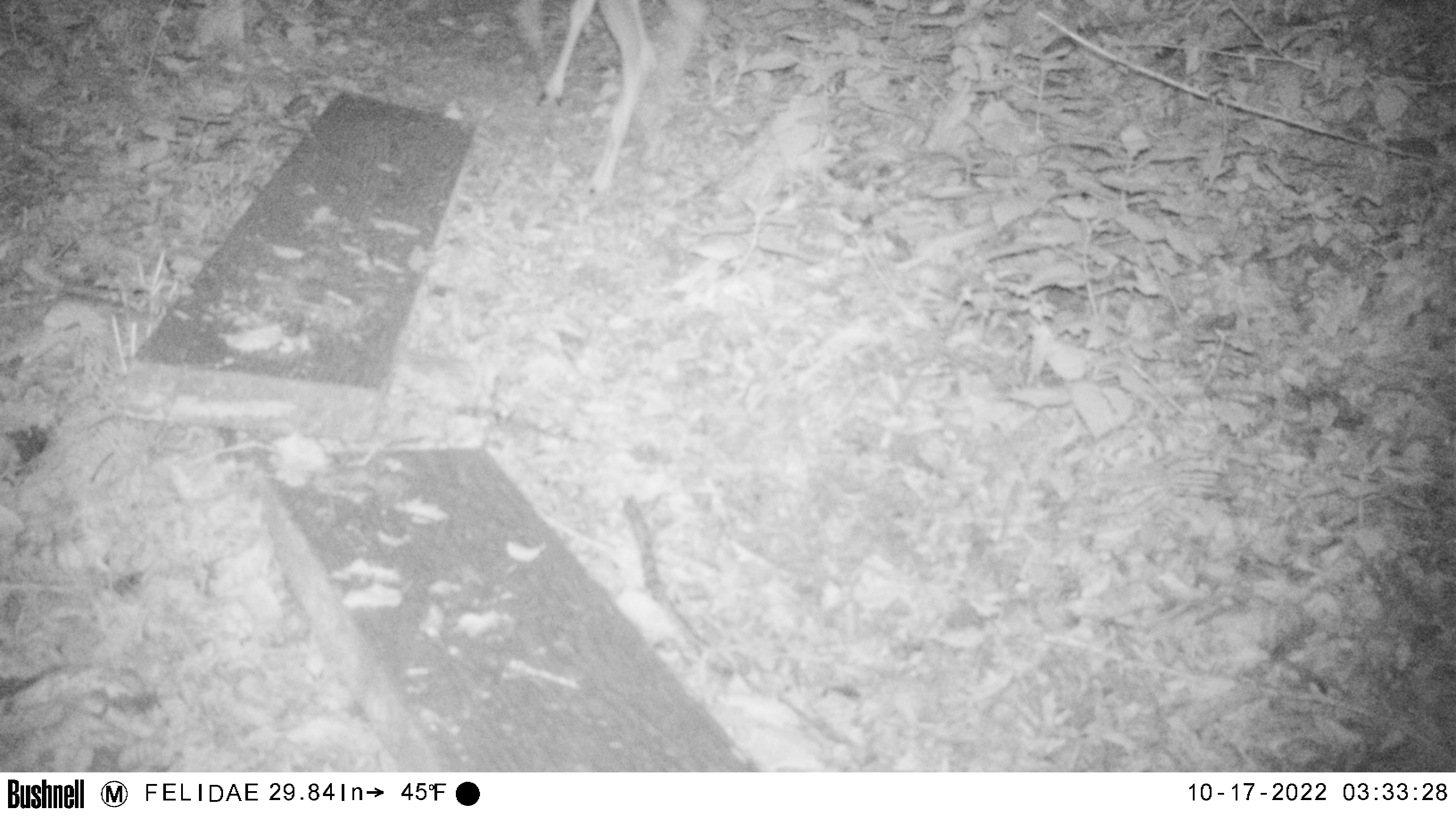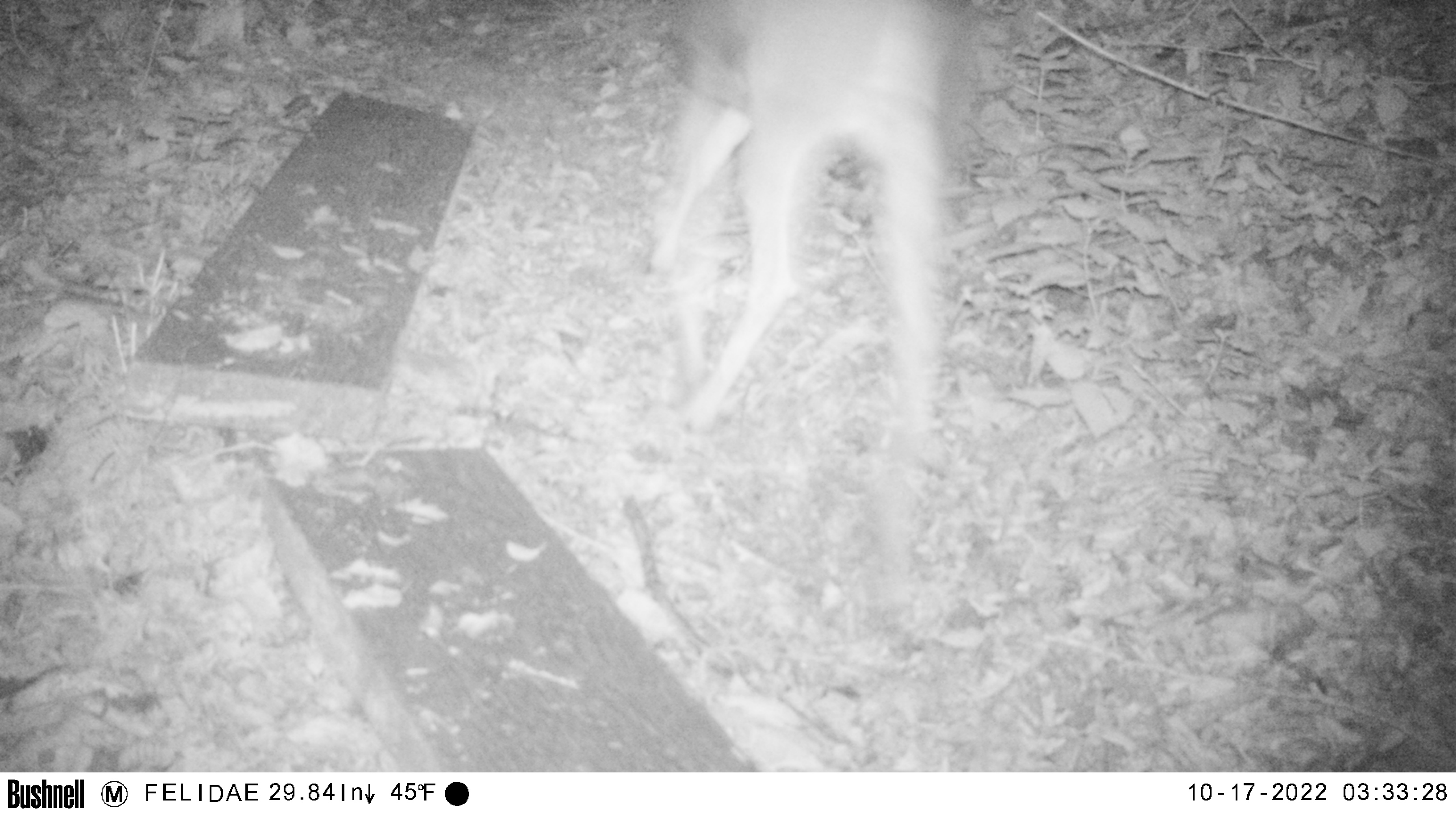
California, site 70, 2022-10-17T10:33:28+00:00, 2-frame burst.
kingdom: Animalia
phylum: Chordata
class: Mammalia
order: Artiodactyla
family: Cervidae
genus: Odocoileus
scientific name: Odocoileus hemionus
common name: mule deer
Mule deer (Odocoileus hemionus).